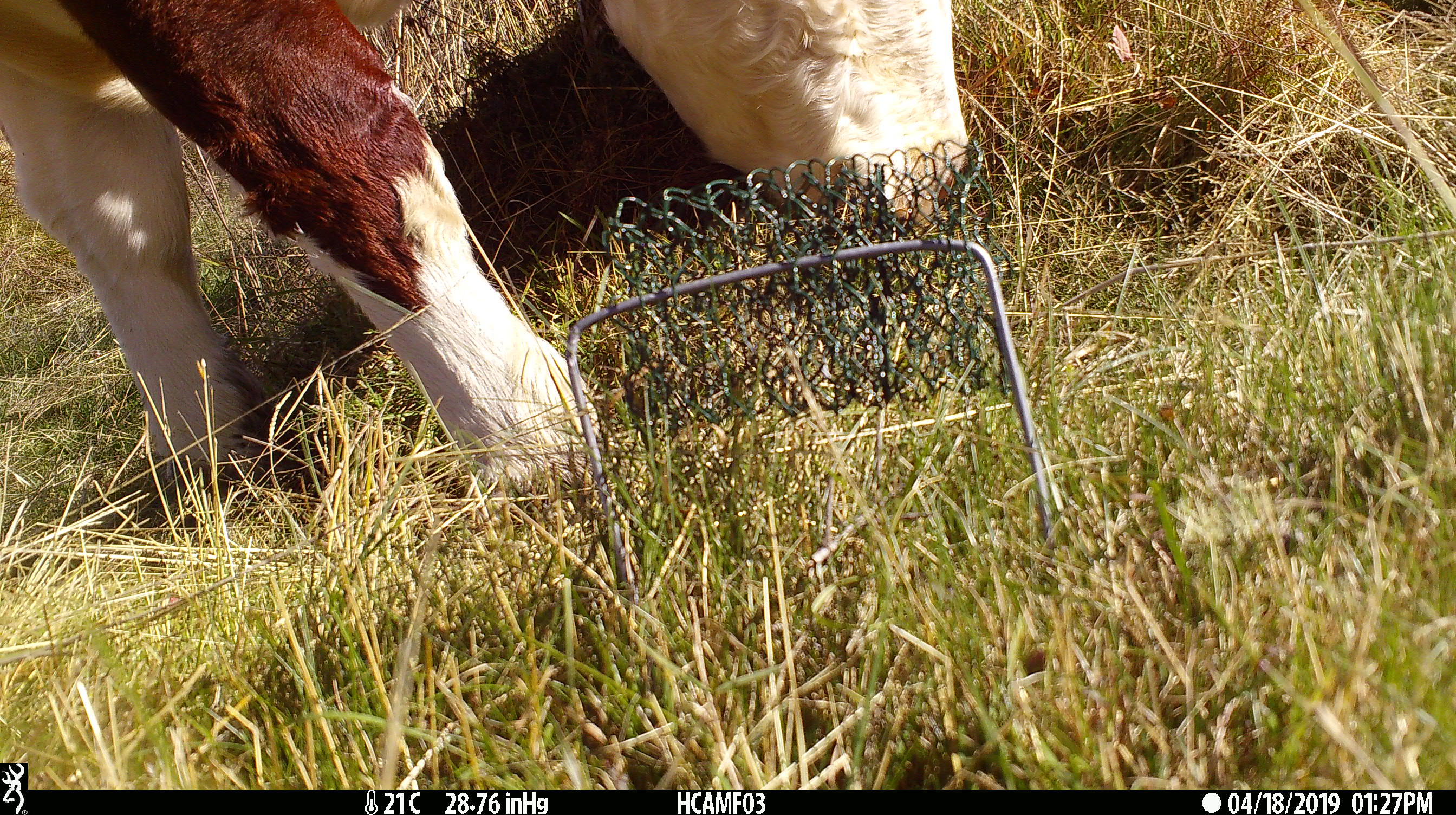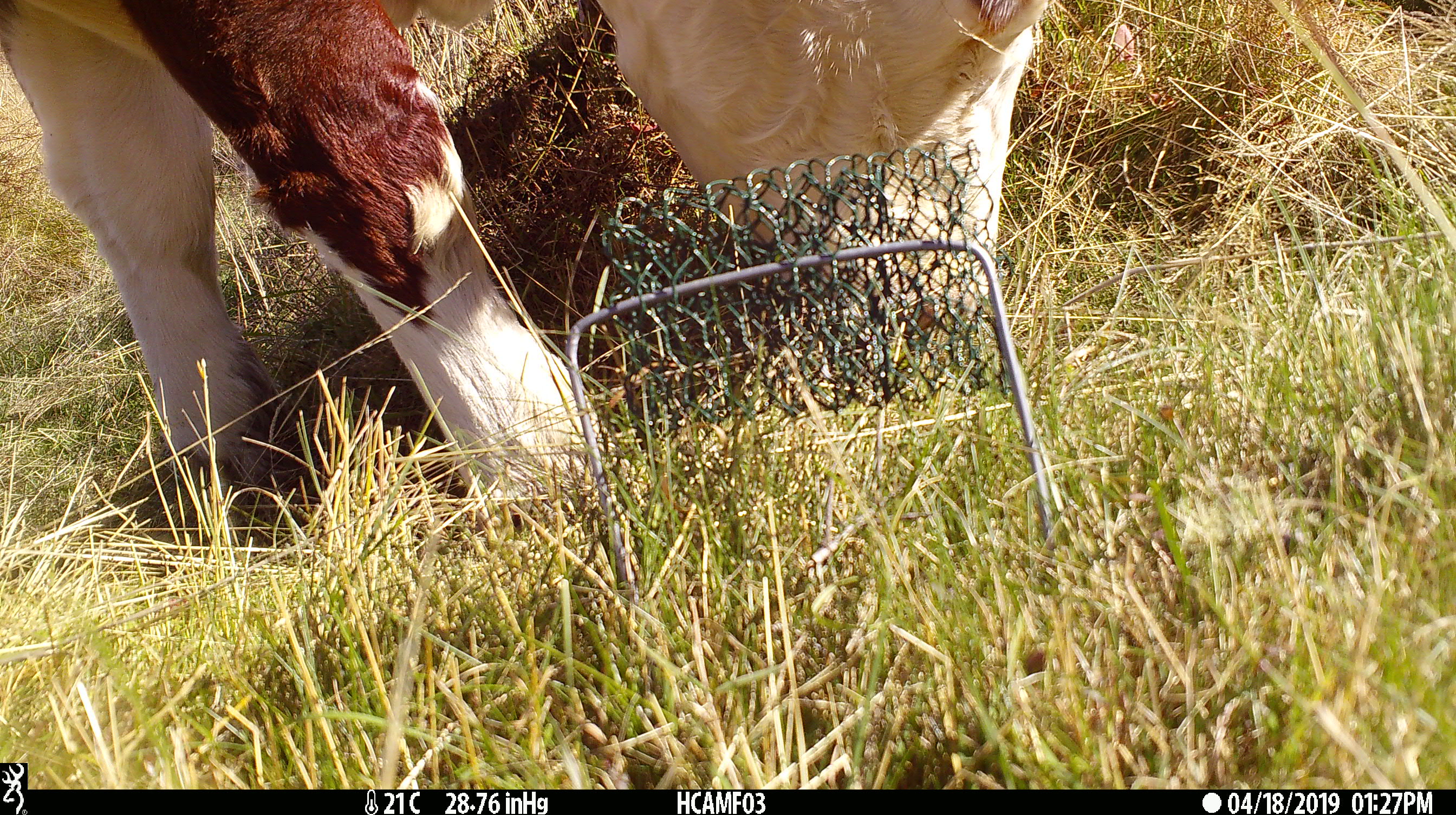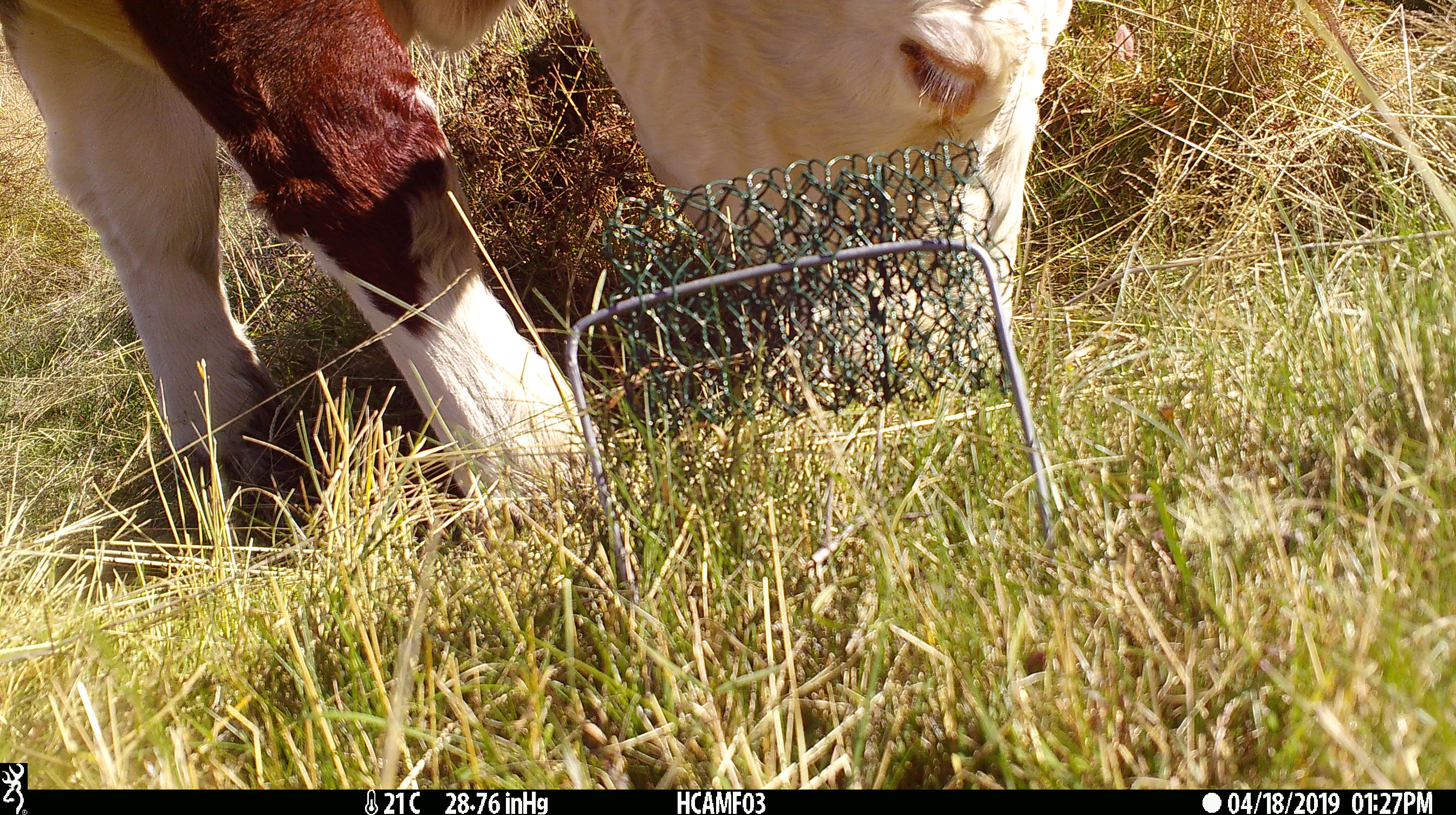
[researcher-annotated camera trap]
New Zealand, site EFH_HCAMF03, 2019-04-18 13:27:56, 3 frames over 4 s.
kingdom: Animalia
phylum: Chordata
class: Mammalia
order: Artiodactyla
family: Bovidae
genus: Bos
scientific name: Bos taurus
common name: domestic cow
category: cow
Cow (domestic cow) (Bos taurus).